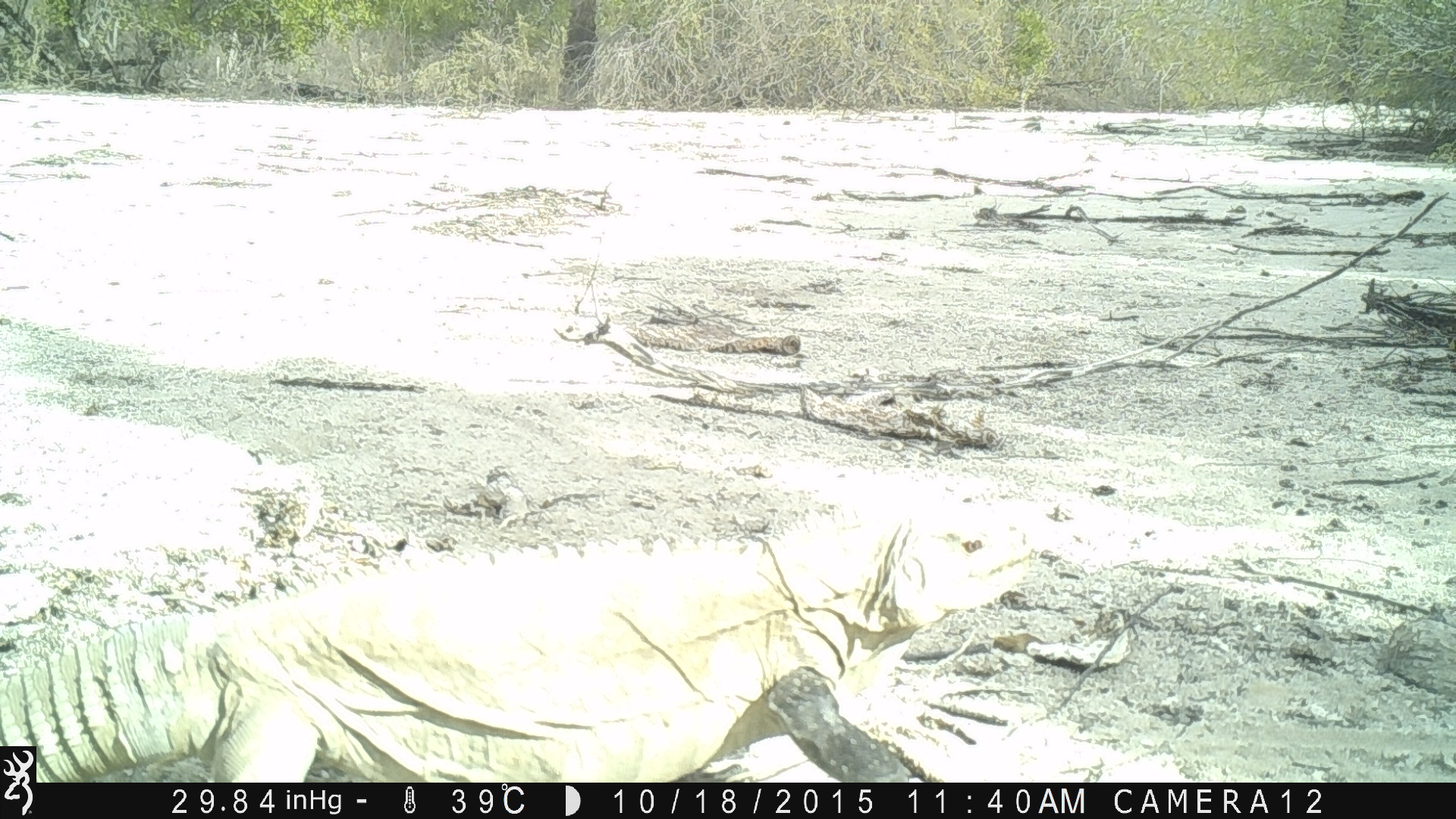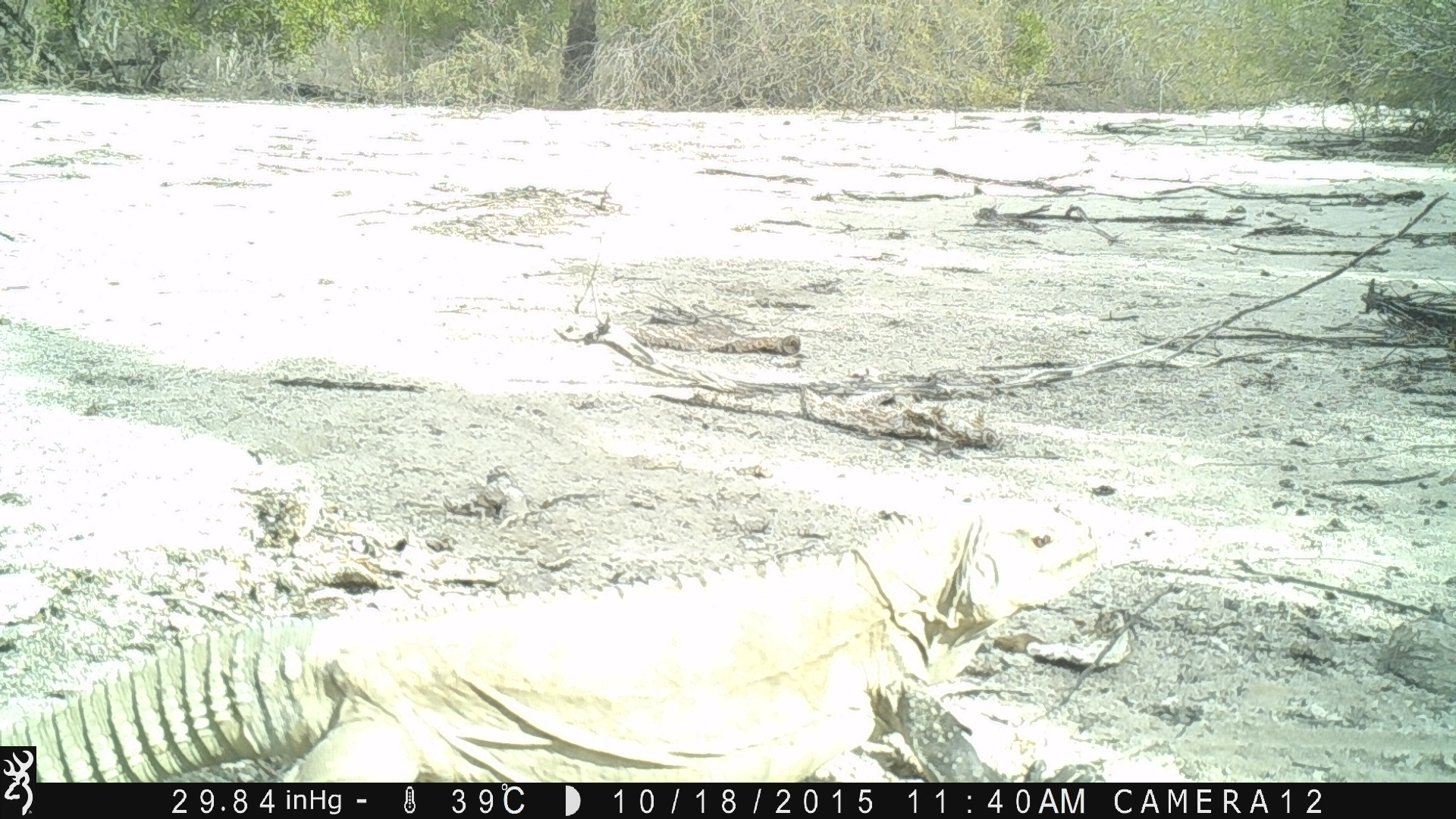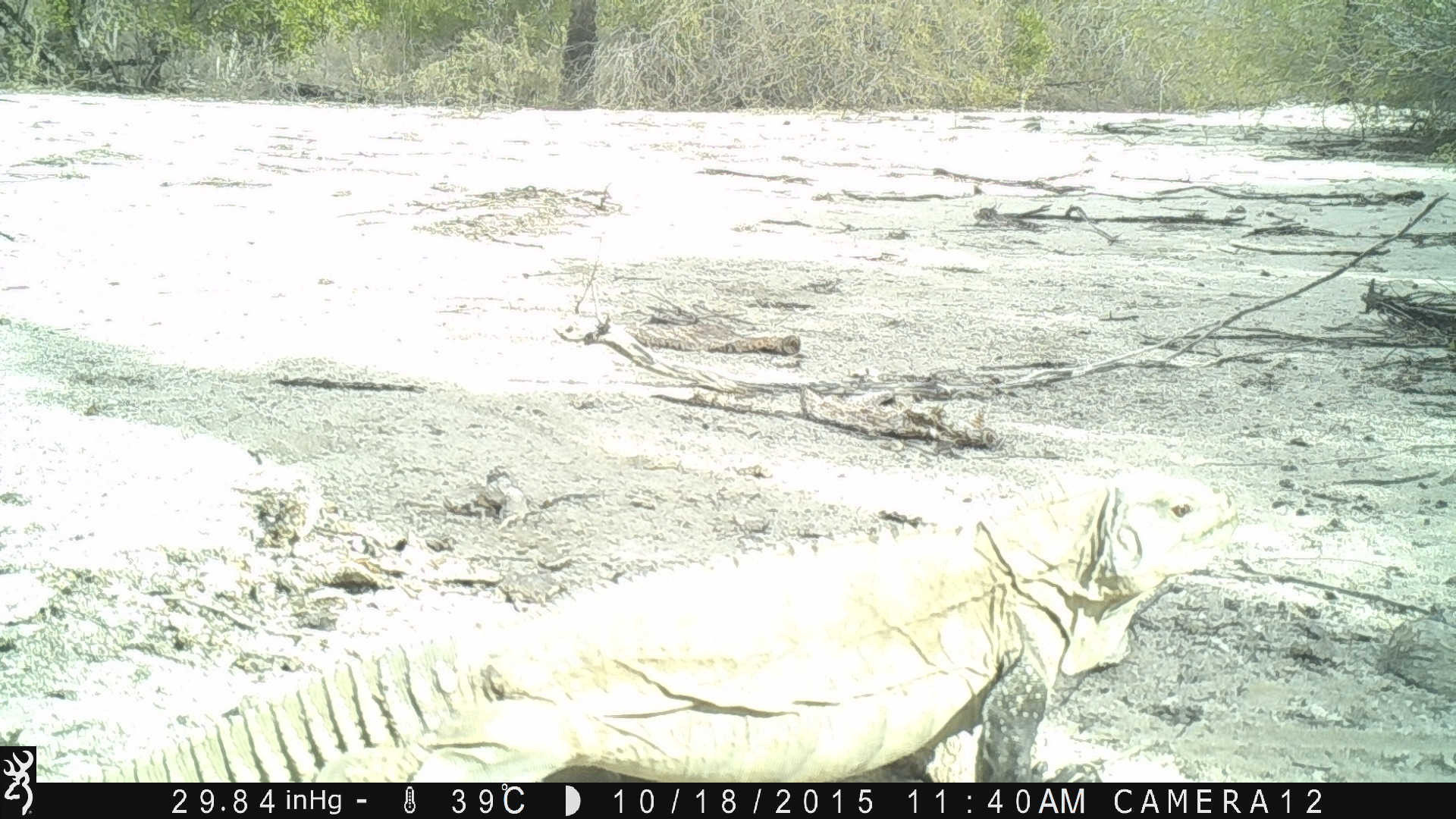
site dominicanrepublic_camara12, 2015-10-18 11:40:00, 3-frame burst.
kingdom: Animalia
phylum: Chordata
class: Reptilia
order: Squamata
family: Iguanidae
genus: Iguana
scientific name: Iguana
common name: typical iguanas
Iguana (typical iguanas).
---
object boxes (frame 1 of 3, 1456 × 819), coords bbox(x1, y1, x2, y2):
iguana: bbox(0, 497, 1043, 783)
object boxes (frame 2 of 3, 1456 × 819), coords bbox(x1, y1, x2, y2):
iguana: bbox(3, 488, 1115, 780)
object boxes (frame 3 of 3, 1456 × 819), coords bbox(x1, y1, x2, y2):
iguana: bbox(76, 460, 1246, 781)